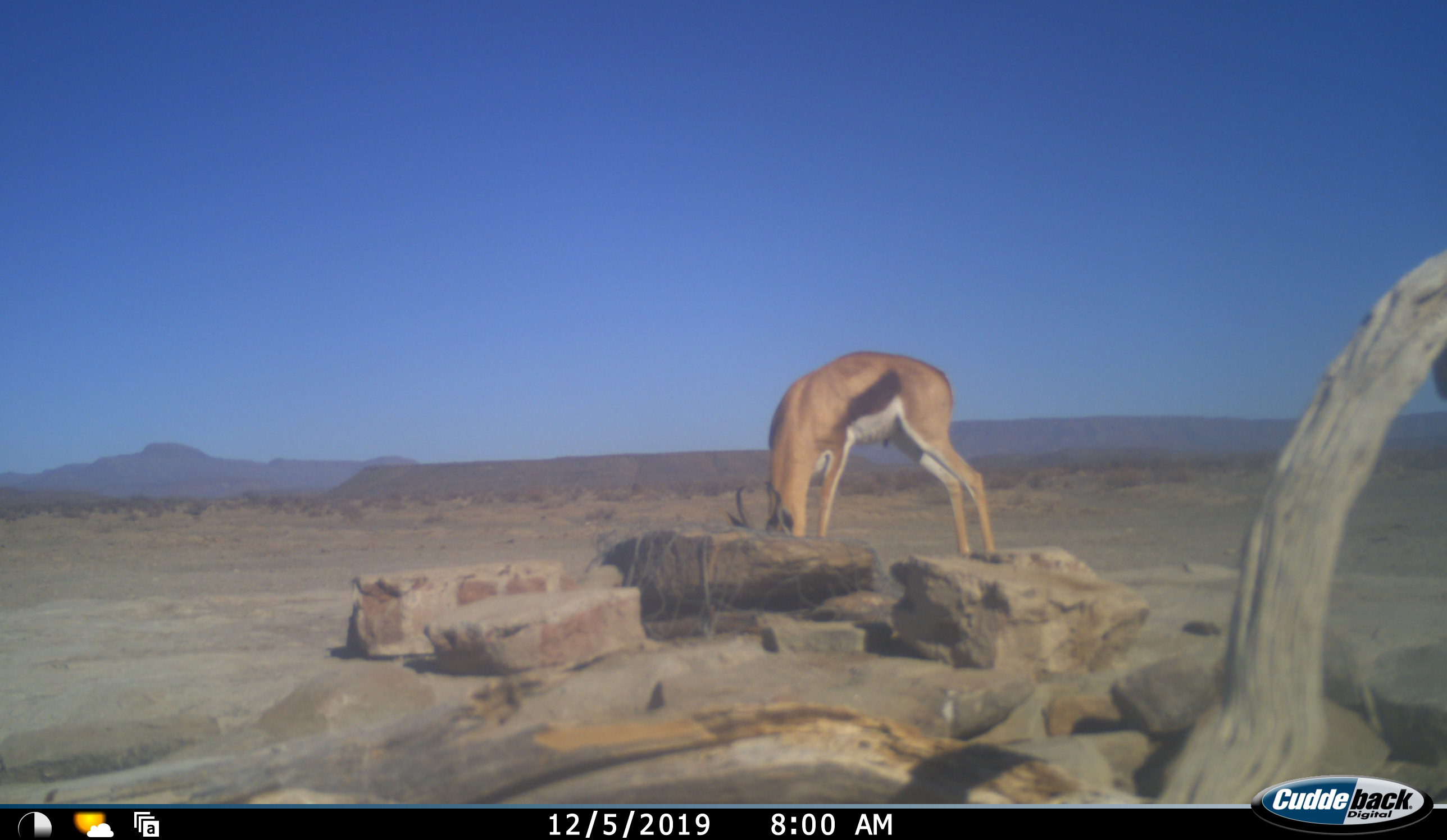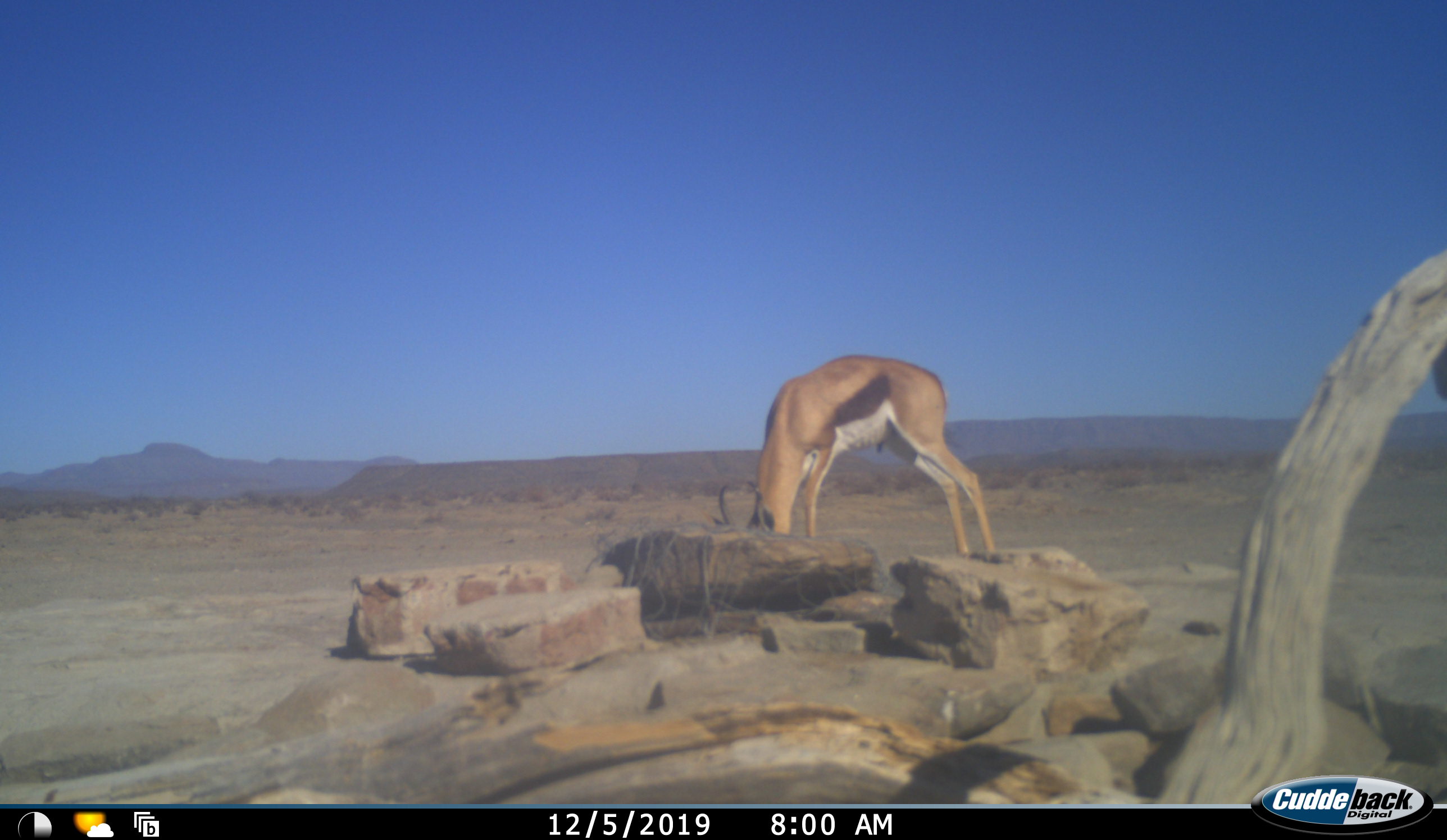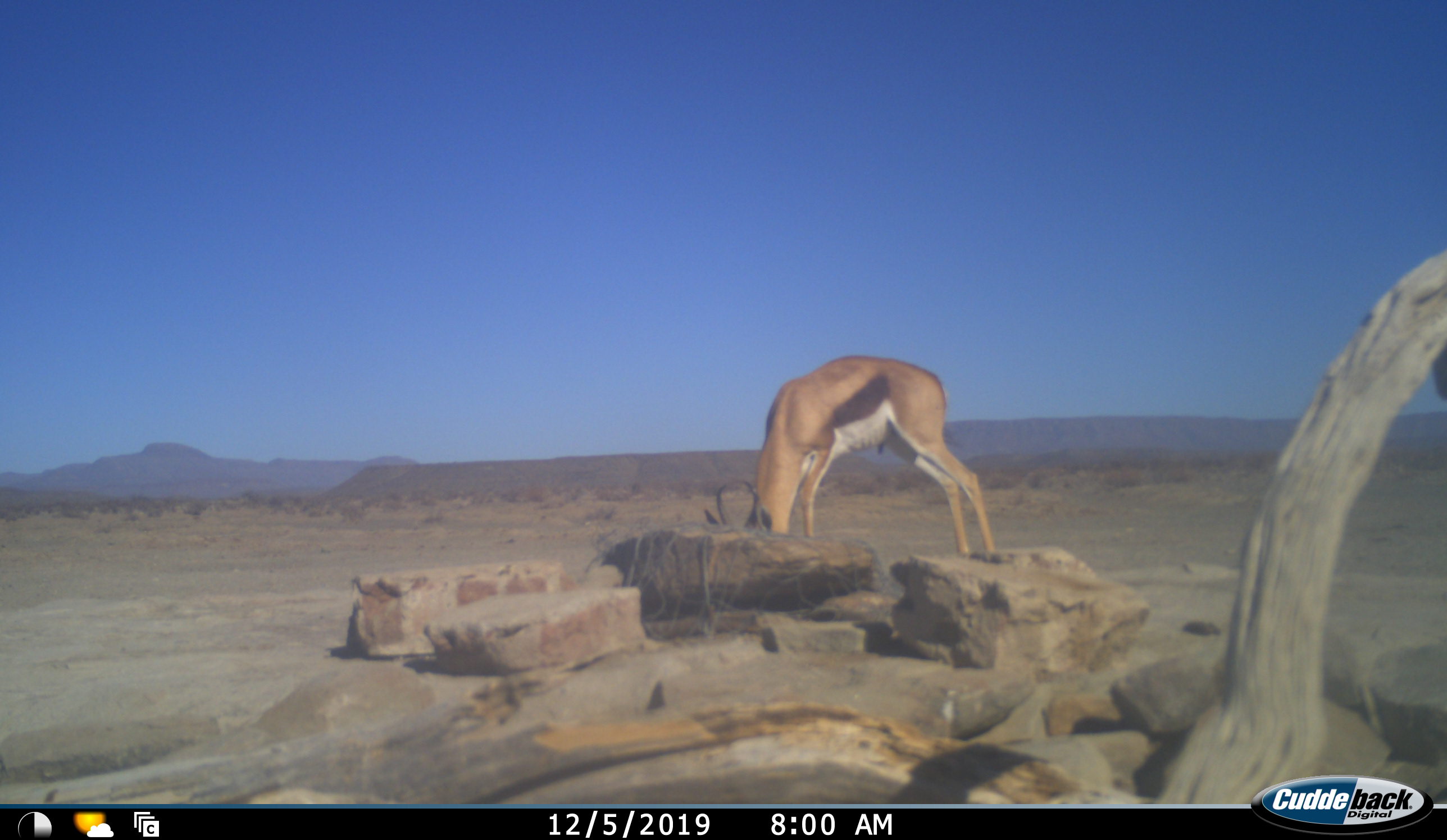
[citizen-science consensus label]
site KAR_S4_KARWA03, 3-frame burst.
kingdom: Animalia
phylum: Chordata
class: Mammalia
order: Artiodactyla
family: Bovidae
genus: Antidorcas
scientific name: Antidorcas marsupialis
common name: springbok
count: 1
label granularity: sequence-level